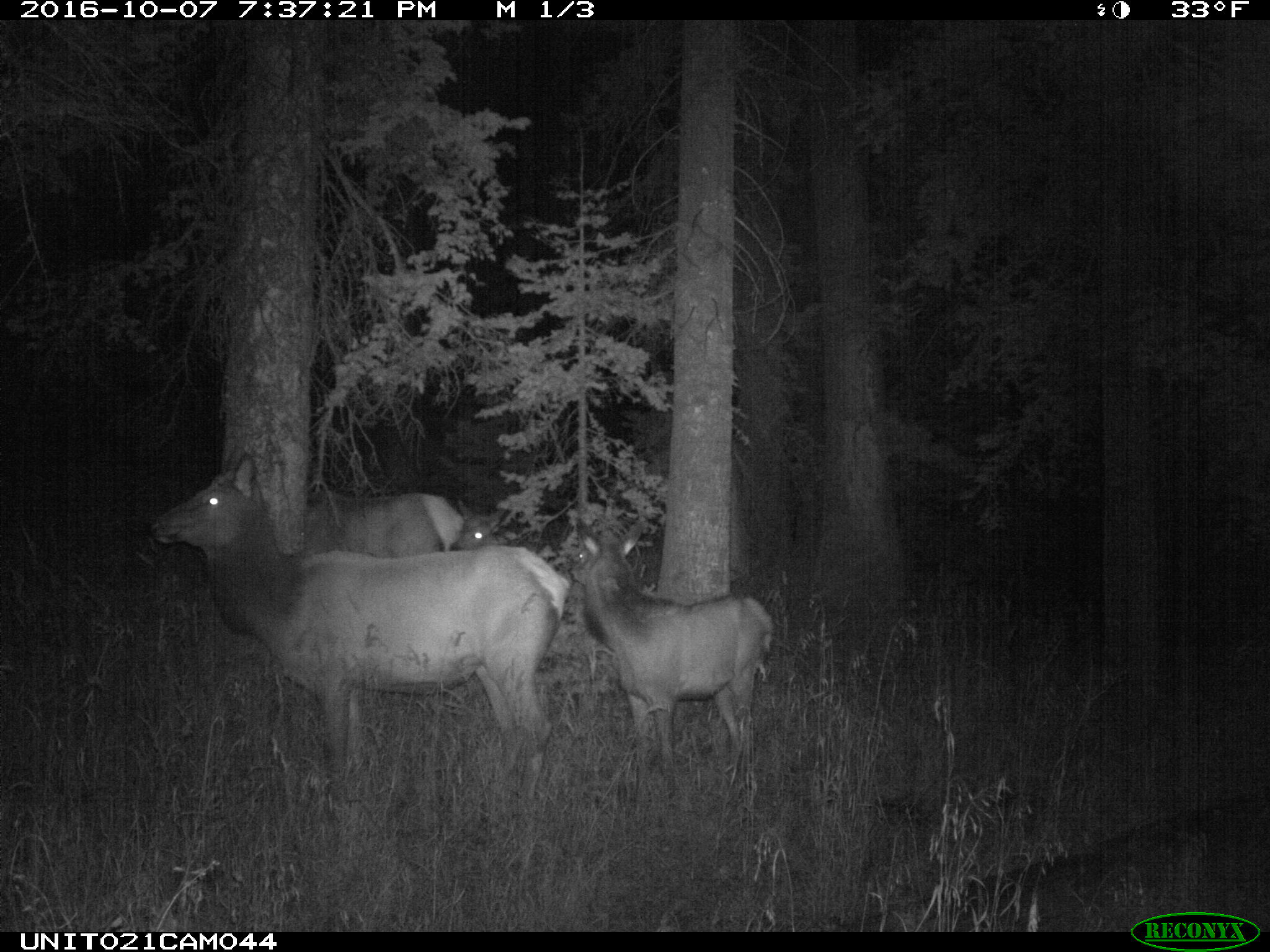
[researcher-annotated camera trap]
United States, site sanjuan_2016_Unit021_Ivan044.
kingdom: Animalia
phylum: Chordata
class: Mammalia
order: Artiodactyla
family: Cervidae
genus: Cervus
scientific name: Cervus elaphus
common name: red deer